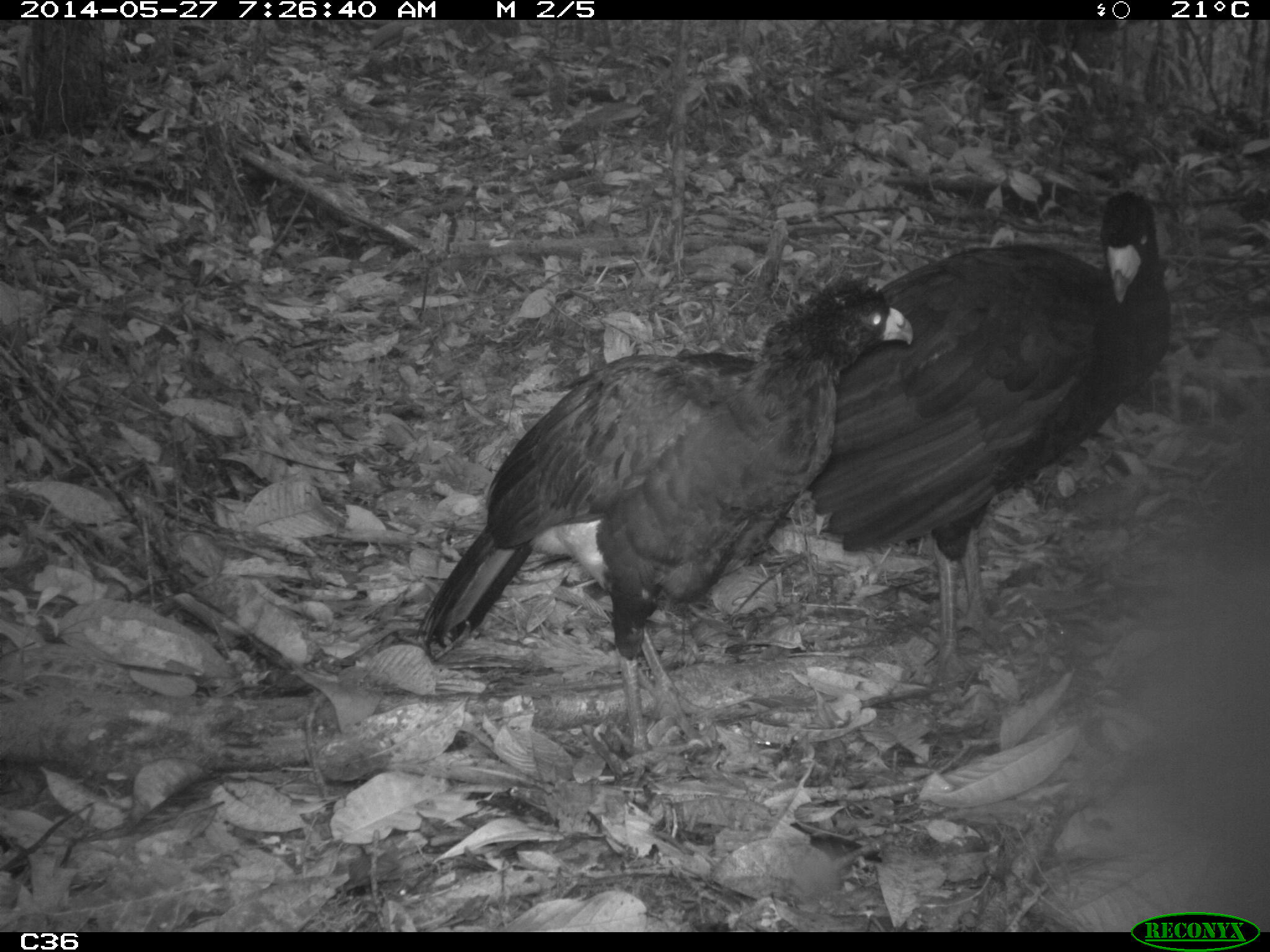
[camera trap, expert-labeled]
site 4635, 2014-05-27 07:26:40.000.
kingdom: Animalia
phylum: Chordata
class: Aves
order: Galliformes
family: Cracidae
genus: Crax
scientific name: Crax alector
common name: black curassow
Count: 2.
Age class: adult.